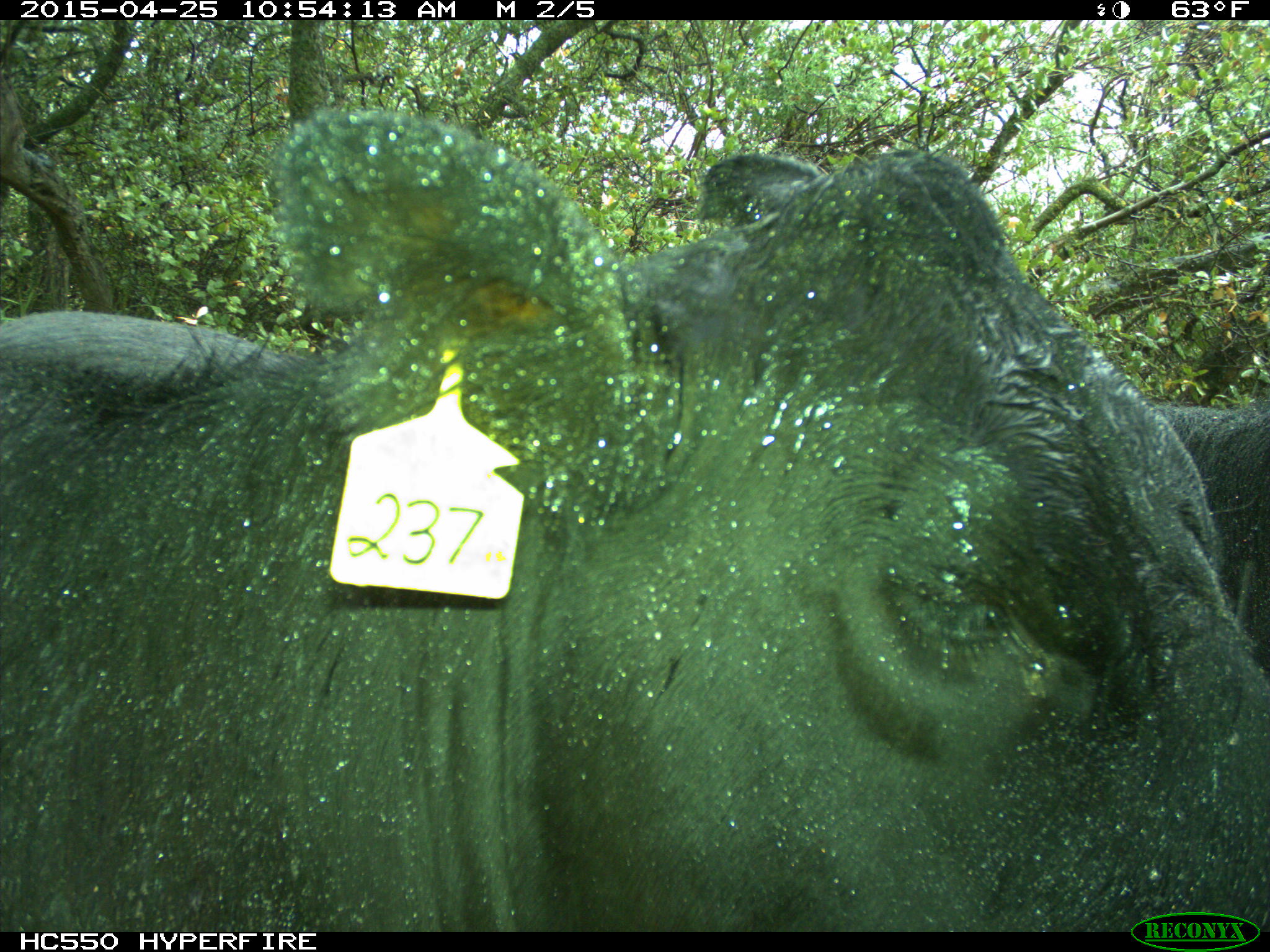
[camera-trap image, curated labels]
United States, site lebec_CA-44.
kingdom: Animalia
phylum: Chordata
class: Mammalia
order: Artiodactyla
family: Suidae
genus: Sus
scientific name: Sus scrofa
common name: wild boar